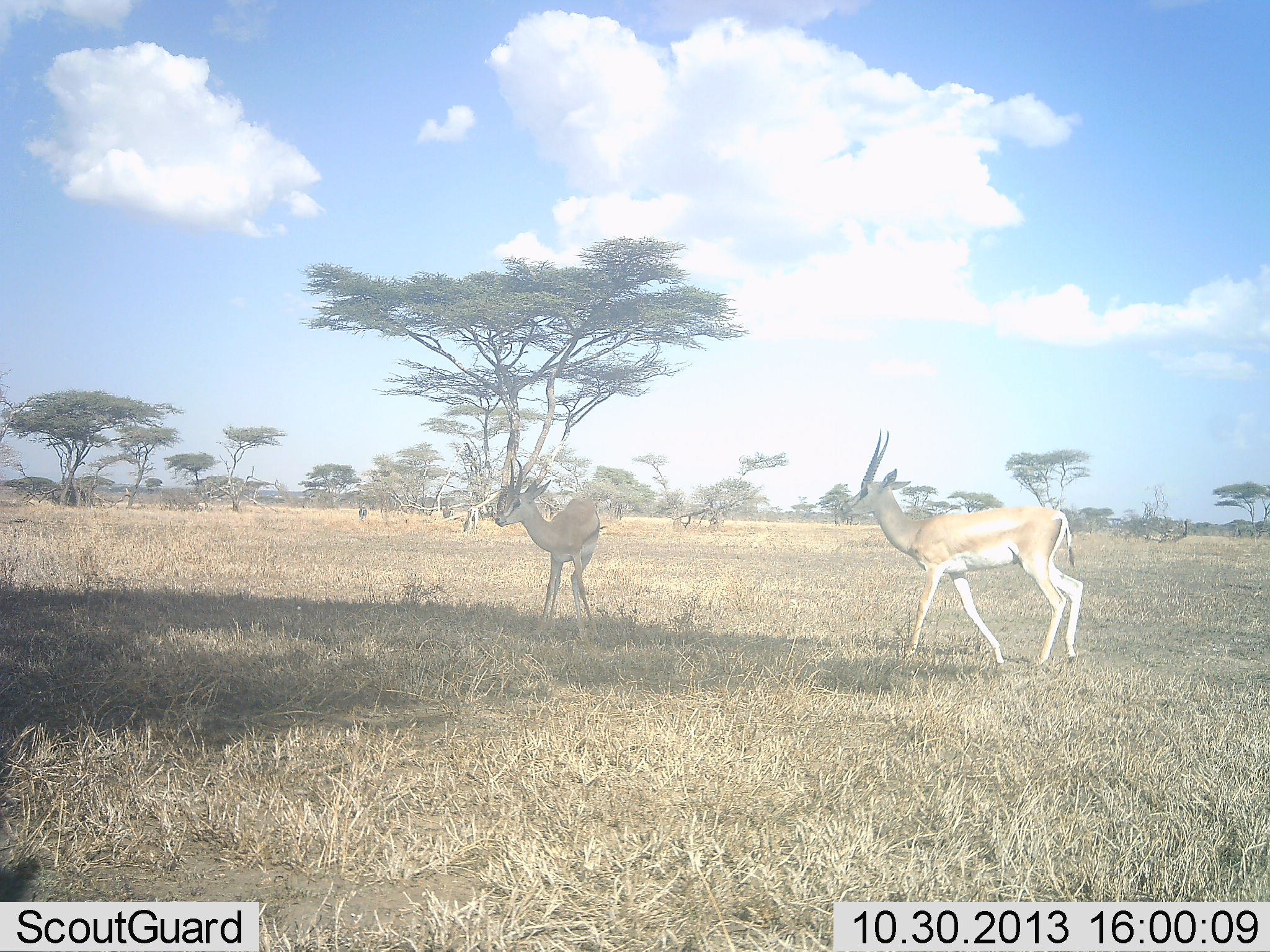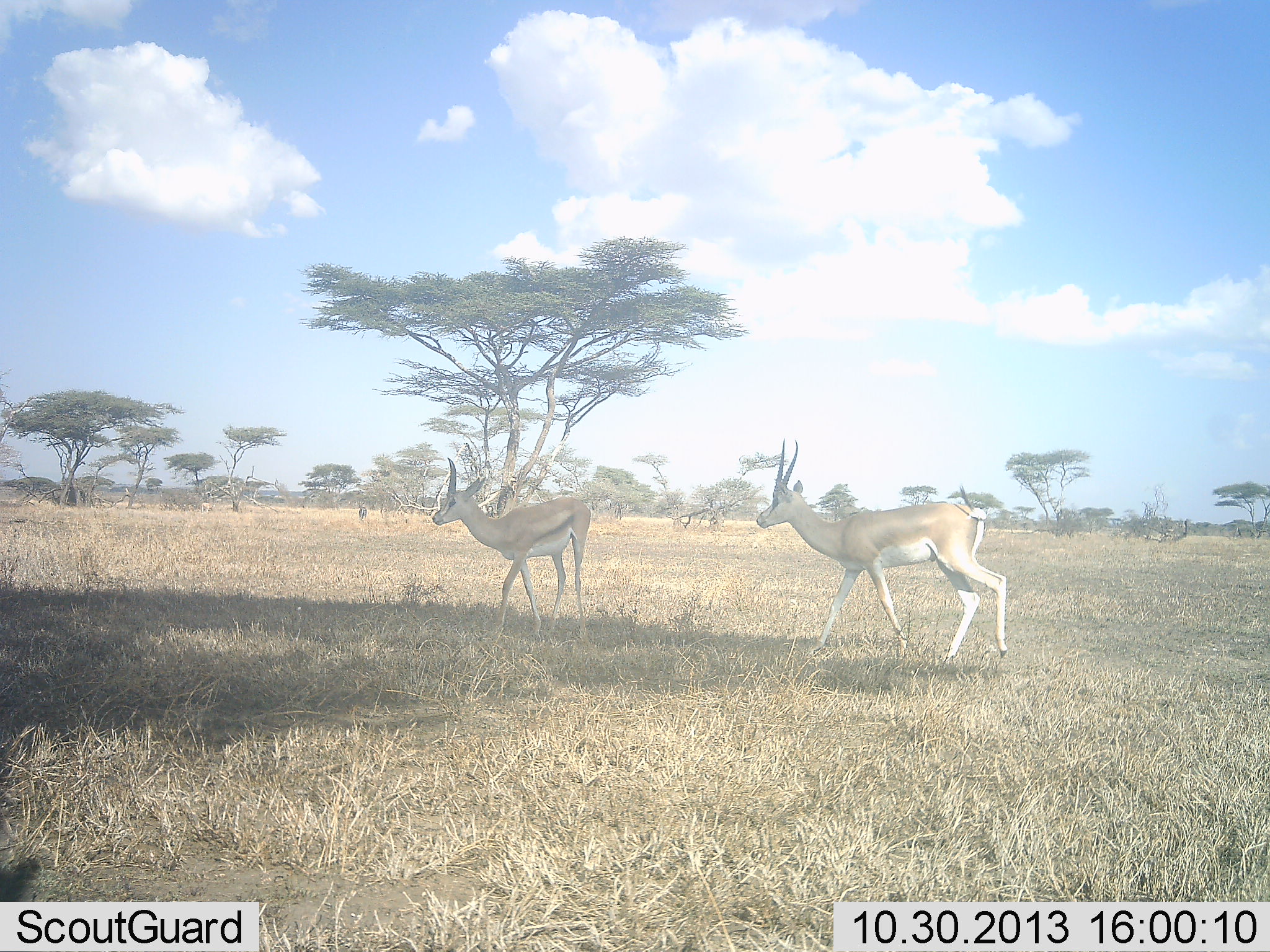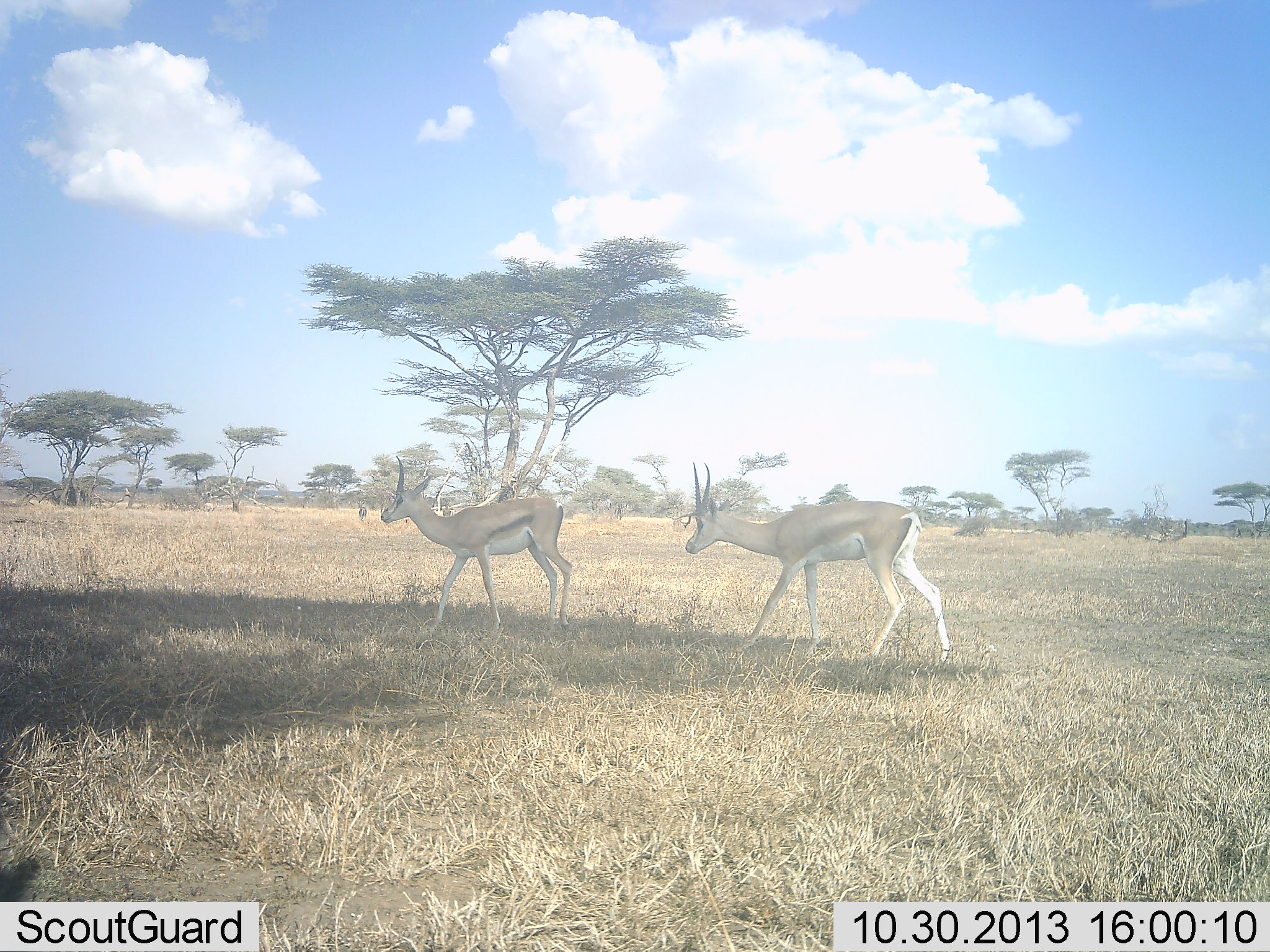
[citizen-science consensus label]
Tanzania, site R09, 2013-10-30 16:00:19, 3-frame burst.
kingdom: Animalia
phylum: Chordata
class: Mammalia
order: Artiodactyla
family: Bovidae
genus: Nanger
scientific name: Nanger granti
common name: grant's gazelle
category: gazellegrants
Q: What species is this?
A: Gazellegrants (grant's gazelle) (Nanger granti).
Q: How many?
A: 2.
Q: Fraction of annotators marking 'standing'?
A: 17%.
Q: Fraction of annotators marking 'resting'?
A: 0%.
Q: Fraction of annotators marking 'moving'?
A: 96%.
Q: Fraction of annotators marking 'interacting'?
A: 4%.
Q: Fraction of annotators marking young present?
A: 0%.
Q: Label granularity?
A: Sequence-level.